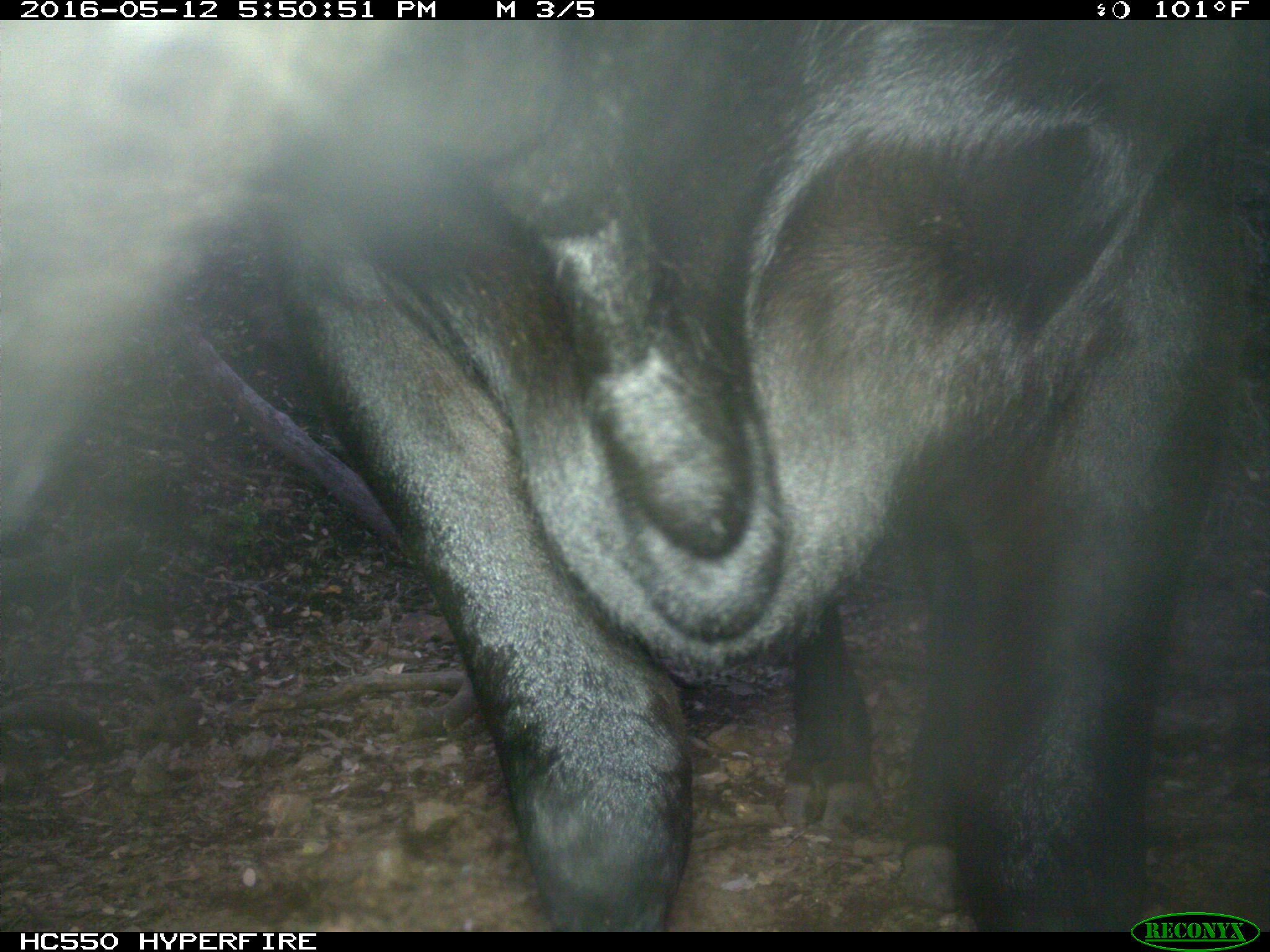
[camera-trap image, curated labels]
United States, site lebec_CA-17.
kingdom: Animalia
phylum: Chordata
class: Mammalia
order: Artiodactyla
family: Bovidae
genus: Bos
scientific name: Bos taurus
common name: domestic cow